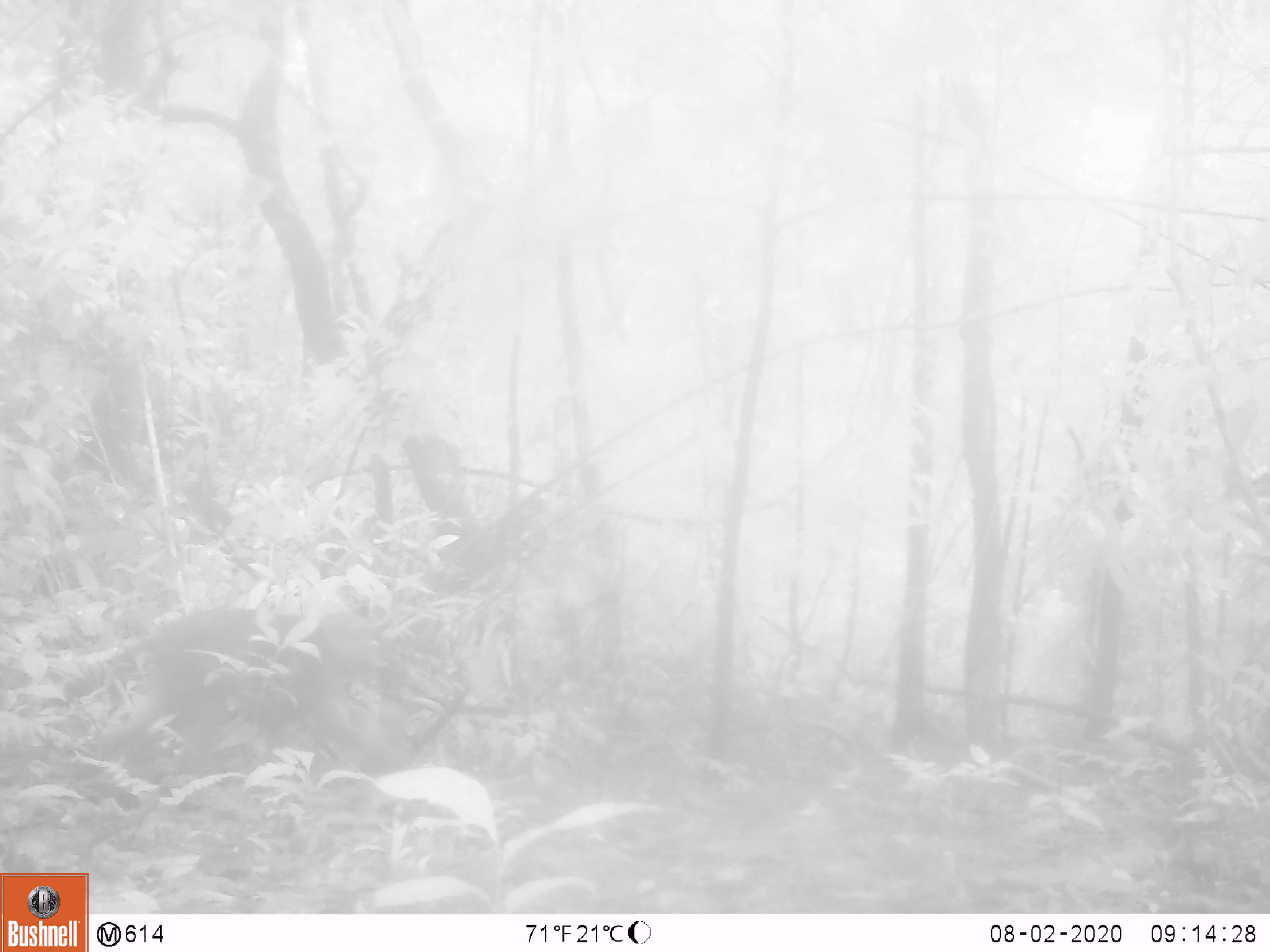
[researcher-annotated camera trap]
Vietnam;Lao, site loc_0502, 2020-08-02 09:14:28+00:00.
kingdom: Animalia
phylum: Chordata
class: Mammalia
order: Primates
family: Cercopithecidae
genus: Macaca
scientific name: Macaca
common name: macaque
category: unidentified macaque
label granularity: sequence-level